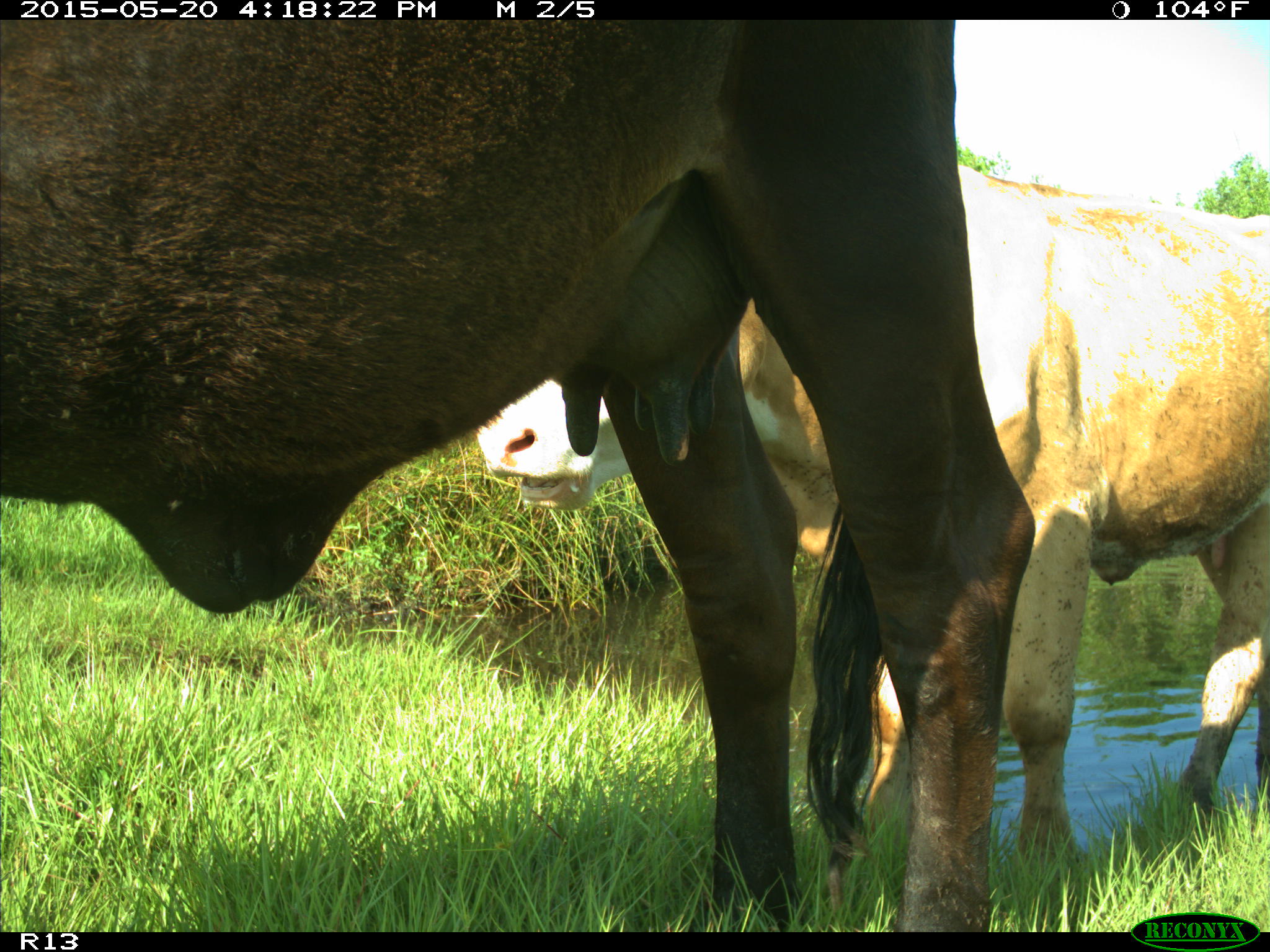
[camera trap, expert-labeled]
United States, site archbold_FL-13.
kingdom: Animalia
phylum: Chordata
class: Mammalia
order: Artiodactyla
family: Bovidae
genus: Bos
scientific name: Bos taurus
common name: domestic cow